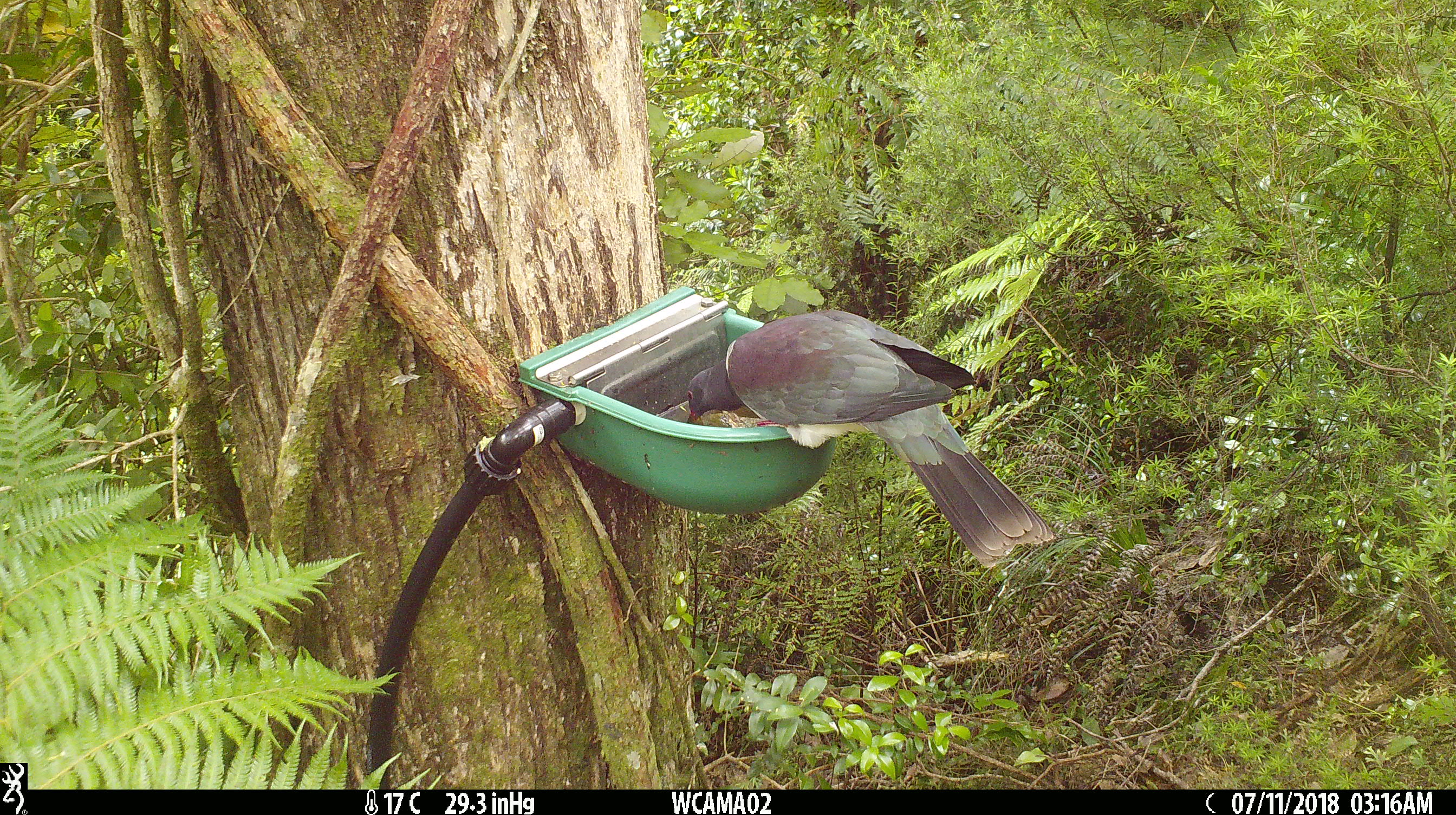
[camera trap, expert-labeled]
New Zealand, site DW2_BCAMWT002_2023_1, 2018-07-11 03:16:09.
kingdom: Animalia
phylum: Chordata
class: Aves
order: Columbiformes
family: Columbidae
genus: Hemiphaga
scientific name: Hemiphaga novaeseelandiae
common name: new zealand pigeon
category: kereru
Kereru (new zealand pigeon) (Hemiphaga novaeseelandiae).